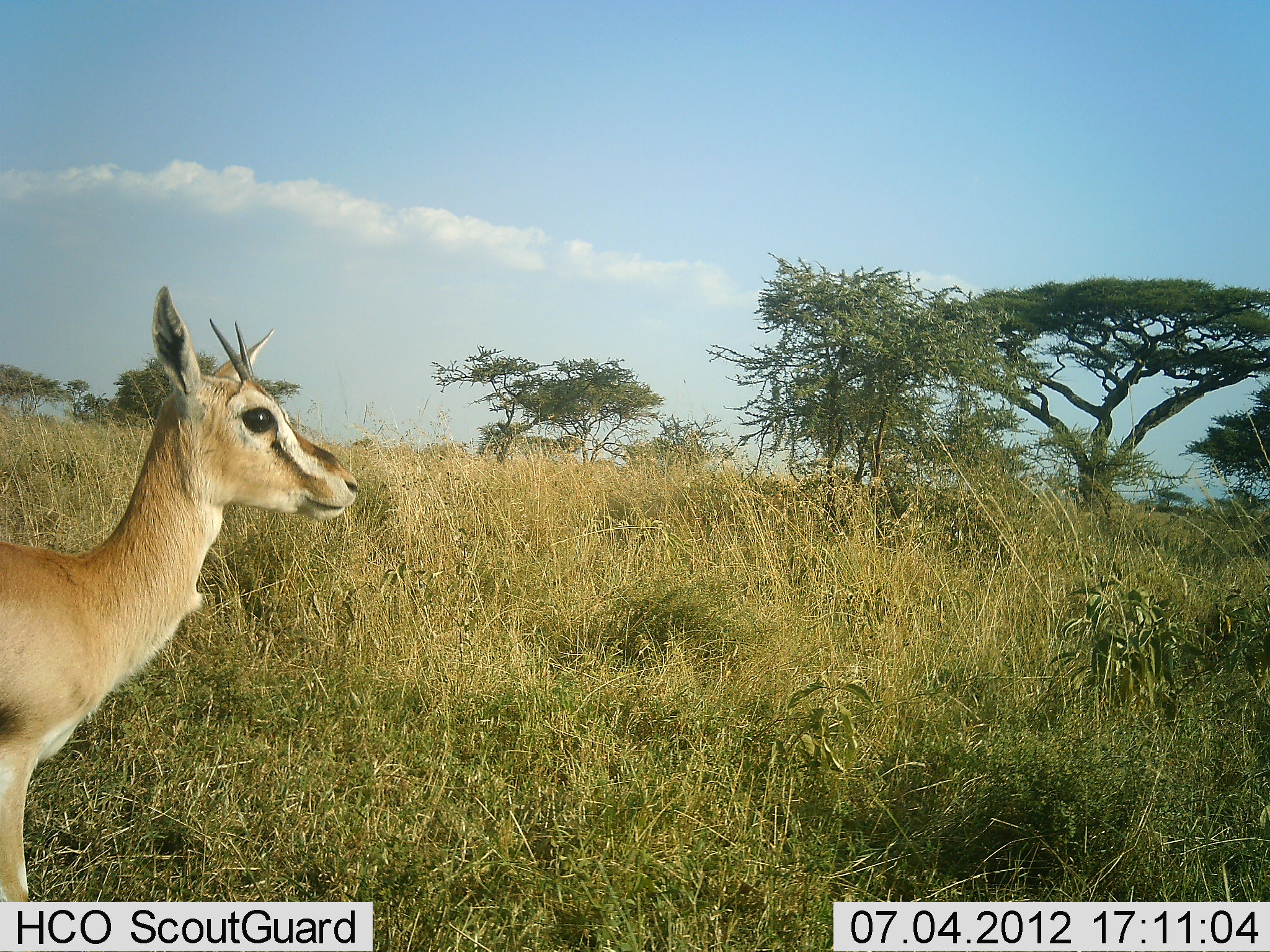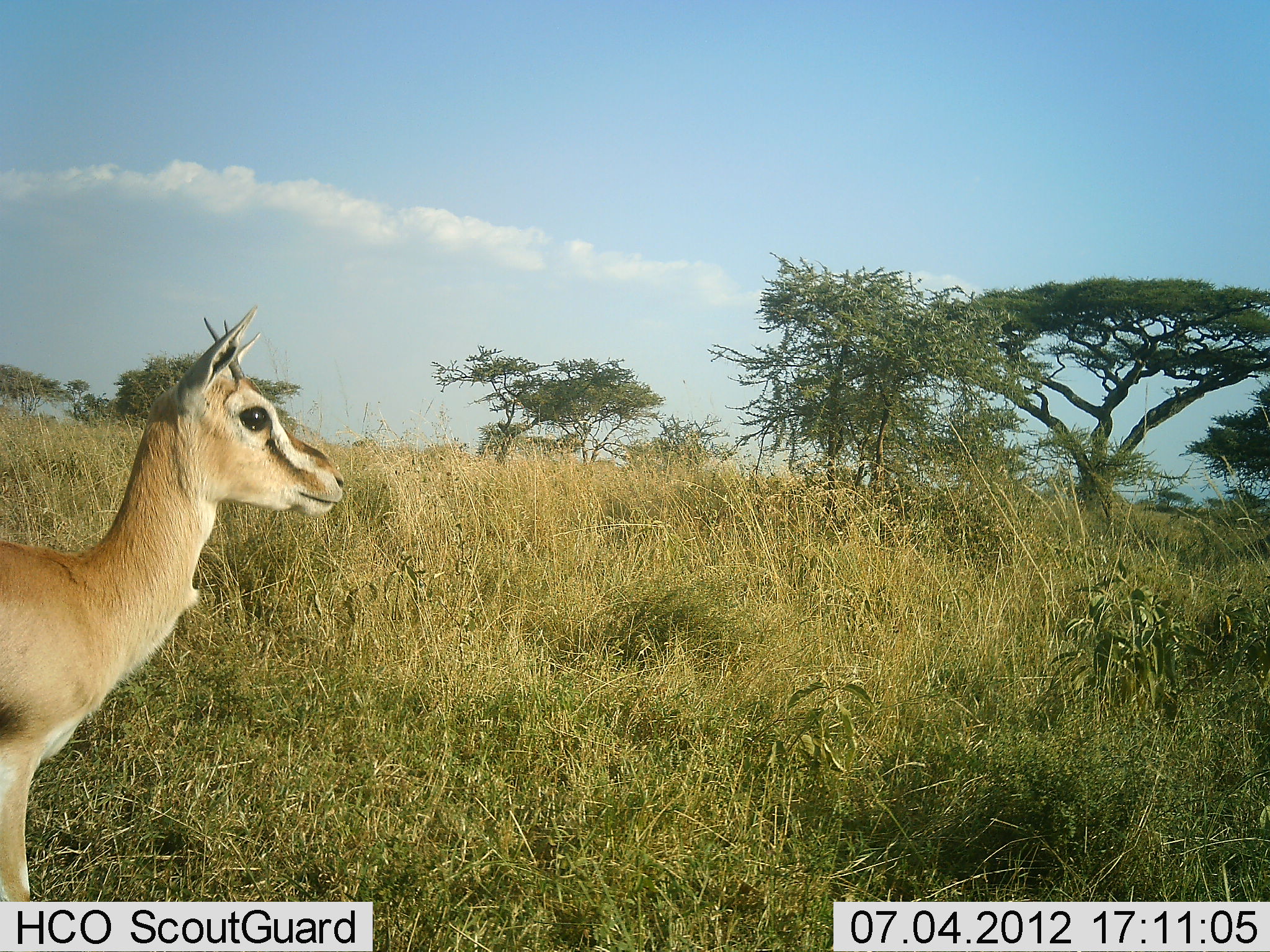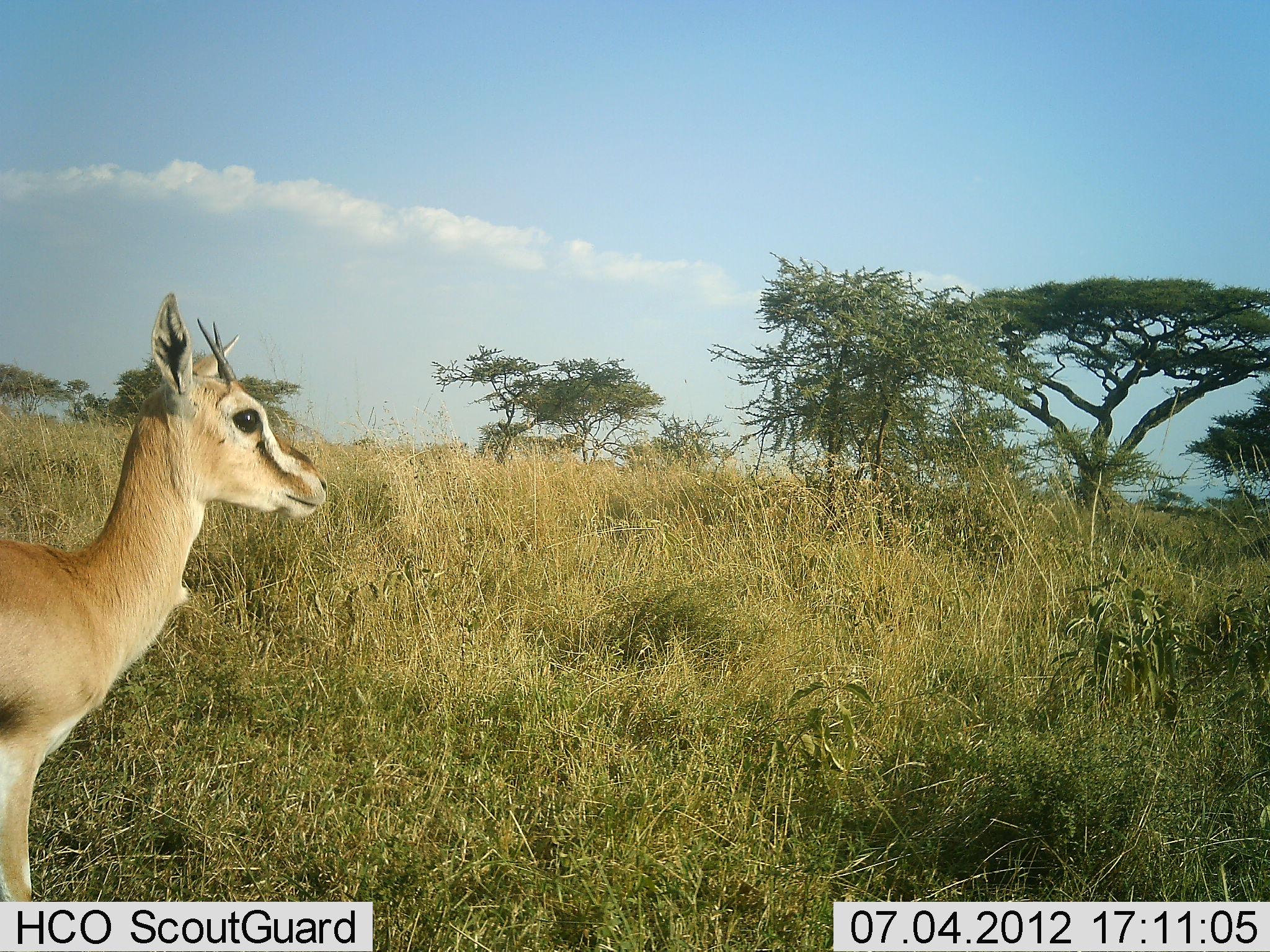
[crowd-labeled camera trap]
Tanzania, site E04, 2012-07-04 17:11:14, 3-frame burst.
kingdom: Animalia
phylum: Chordata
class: Mammalia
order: Artiodactyla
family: Bovidae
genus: Eudorcas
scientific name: Eudorcas thomsonii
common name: thomson's gazelle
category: gazellethomsons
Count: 1.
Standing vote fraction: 100%.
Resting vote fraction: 0%.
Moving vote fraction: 0%.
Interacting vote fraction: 0%.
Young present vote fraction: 18%.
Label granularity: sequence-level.